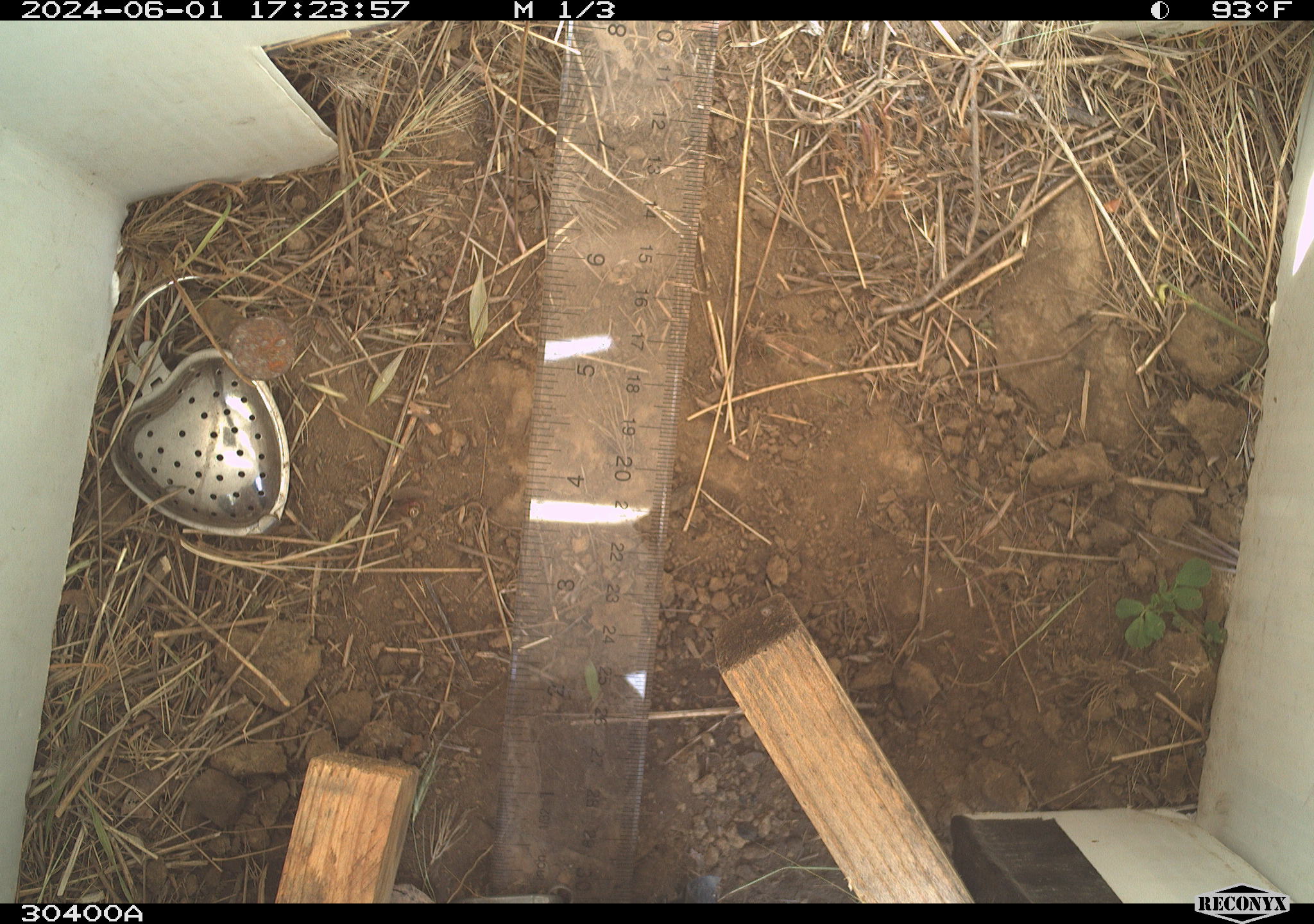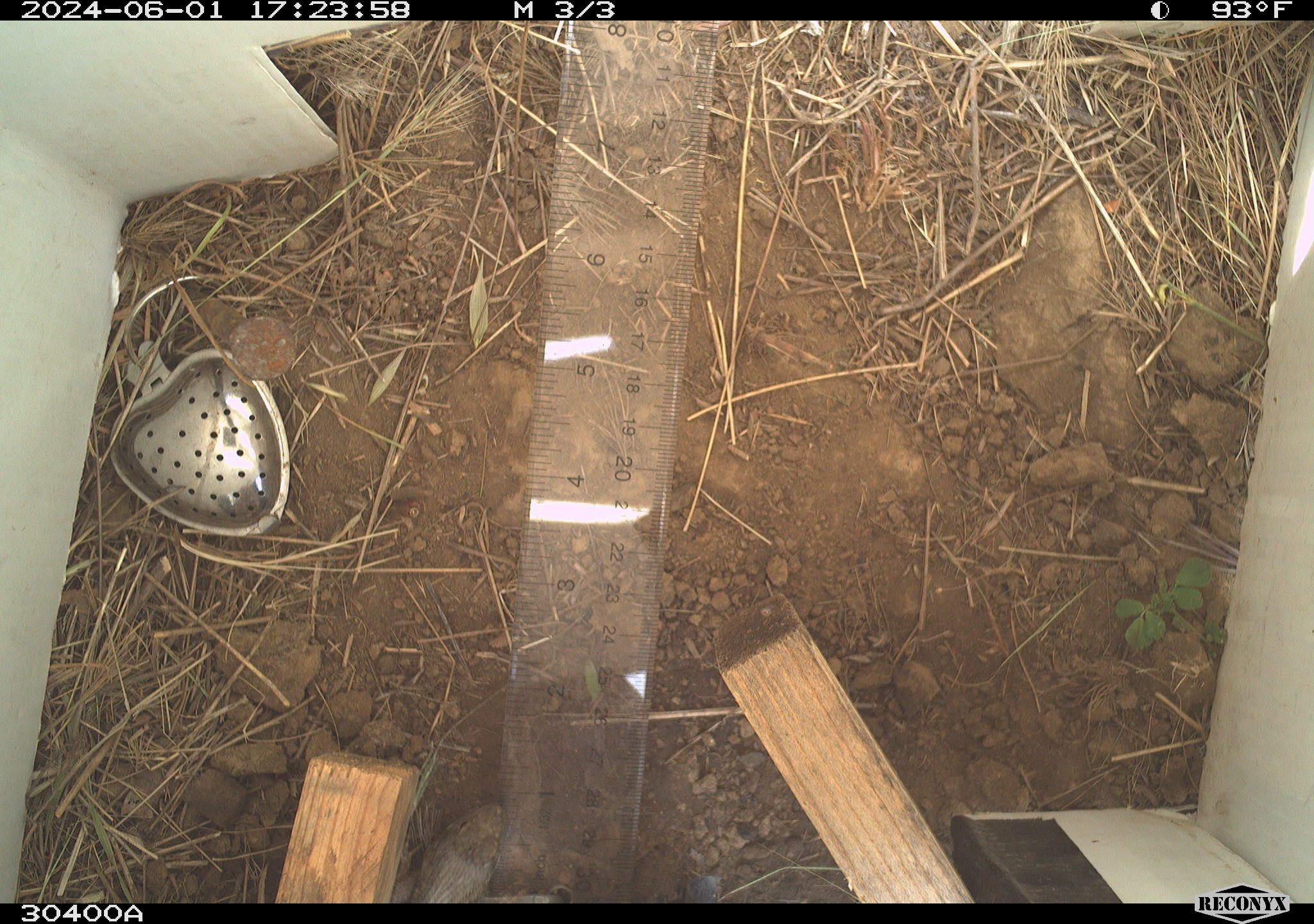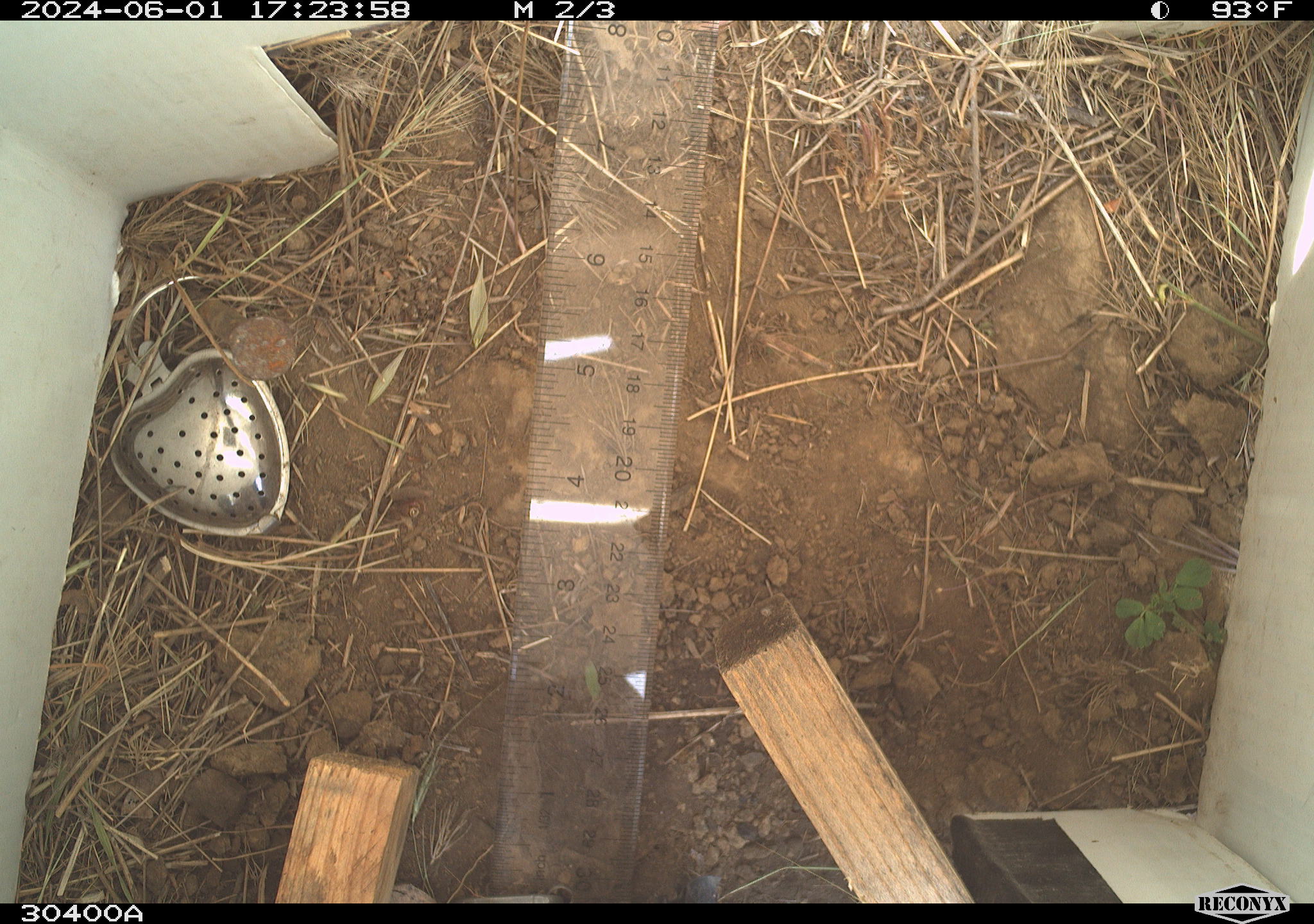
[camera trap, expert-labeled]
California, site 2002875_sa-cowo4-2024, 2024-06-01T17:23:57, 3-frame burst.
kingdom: Animalia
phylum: Chordata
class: Reptilia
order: Squamata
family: Phrynosomatidae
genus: Sceloporus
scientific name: Sceloporus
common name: spiny lizards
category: sceloporus species